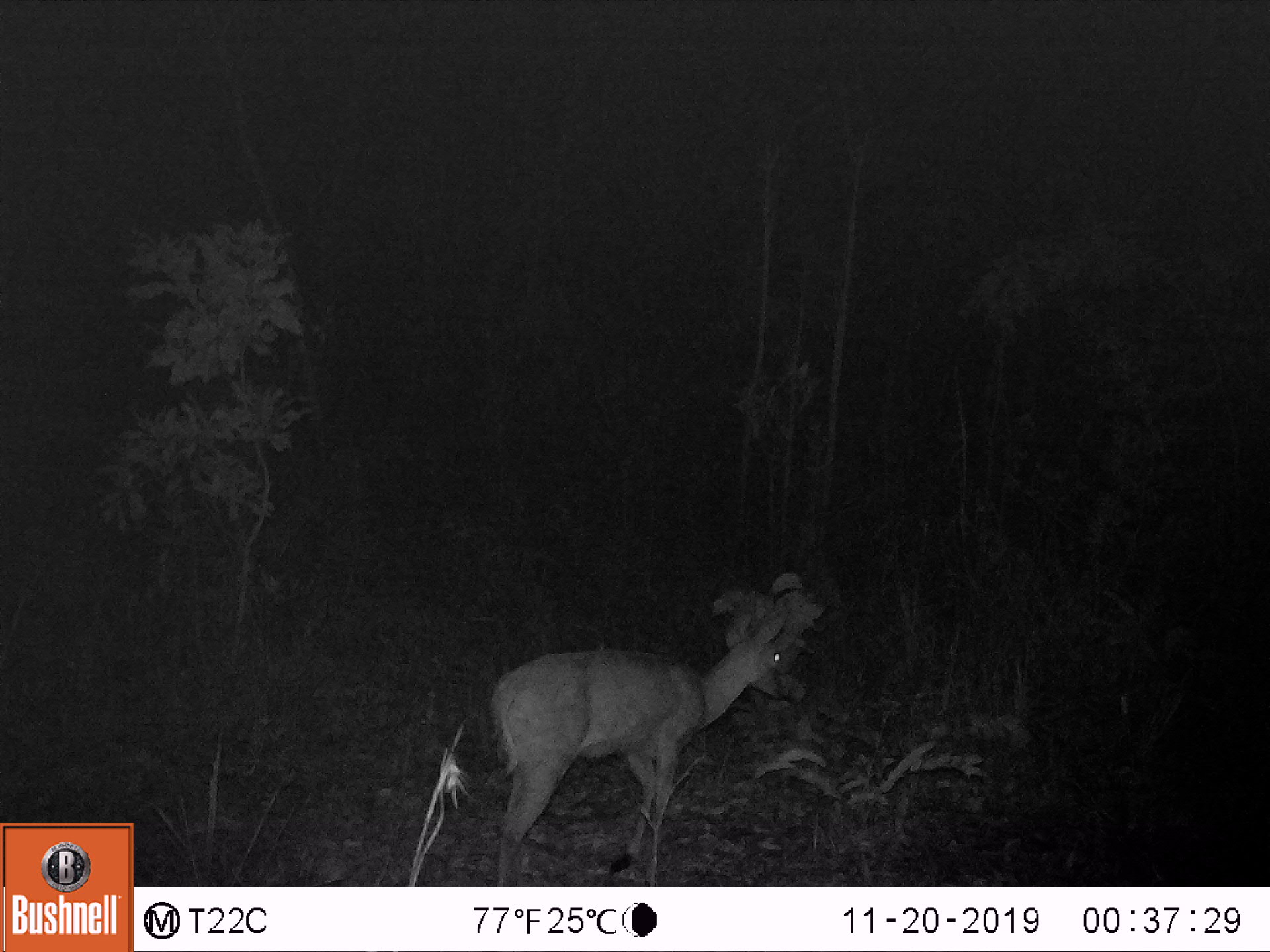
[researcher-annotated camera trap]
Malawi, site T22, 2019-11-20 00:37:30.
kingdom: Animalia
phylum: Chordata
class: Mammalia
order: Artiodactyla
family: Bovidae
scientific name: Antilopinae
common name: small antelope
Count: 1.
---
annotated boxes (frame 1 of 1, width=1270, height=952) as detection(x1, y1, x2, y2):
small antelope: detection(460, 583, 824, 885)